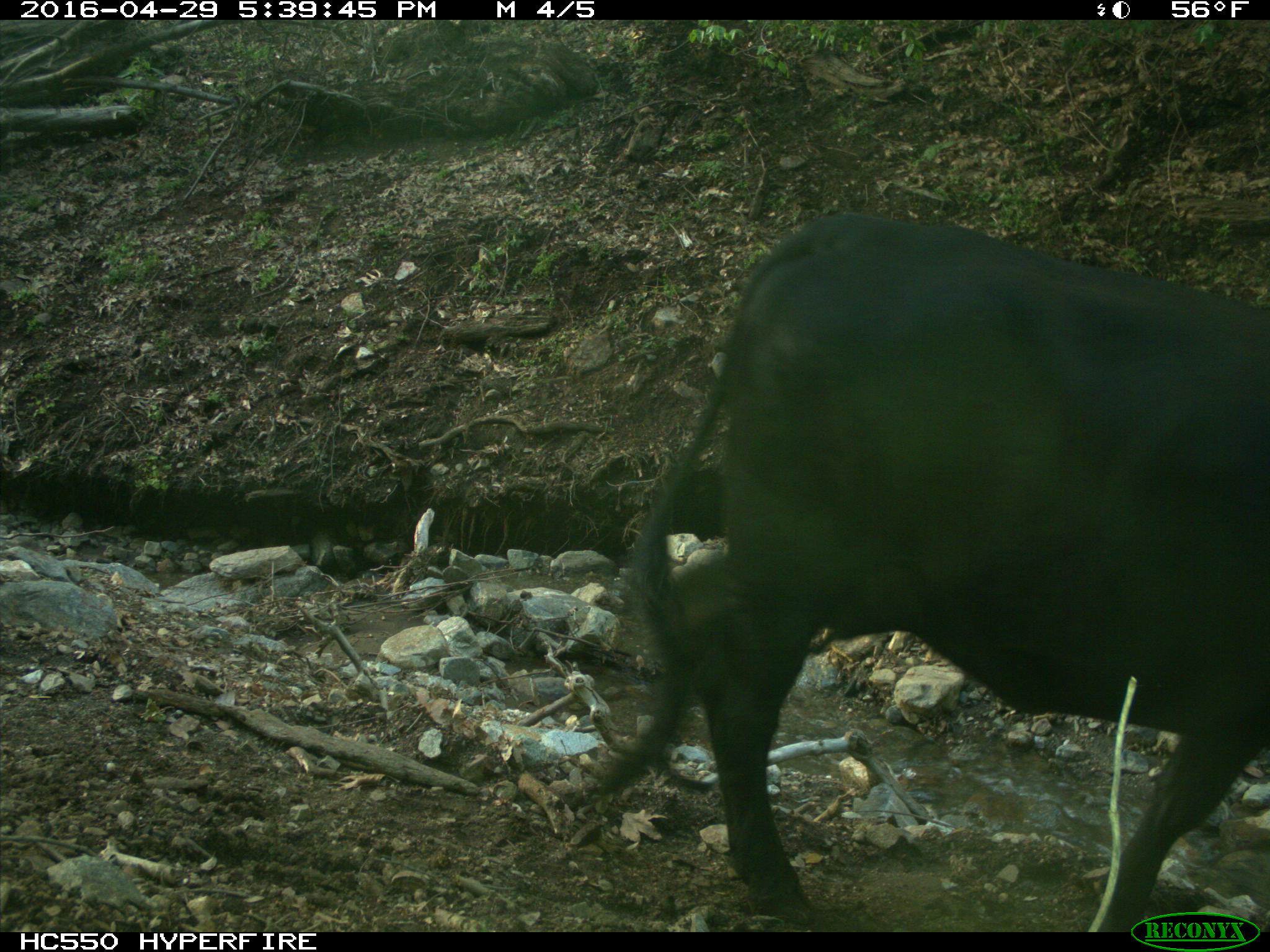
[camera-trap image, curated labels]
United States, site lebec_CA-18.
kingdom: Animalia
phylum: Chordata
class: Mammalia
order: Artiodactyla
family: Bovidae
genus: Bos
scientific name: Bos taurus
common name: domestic cow